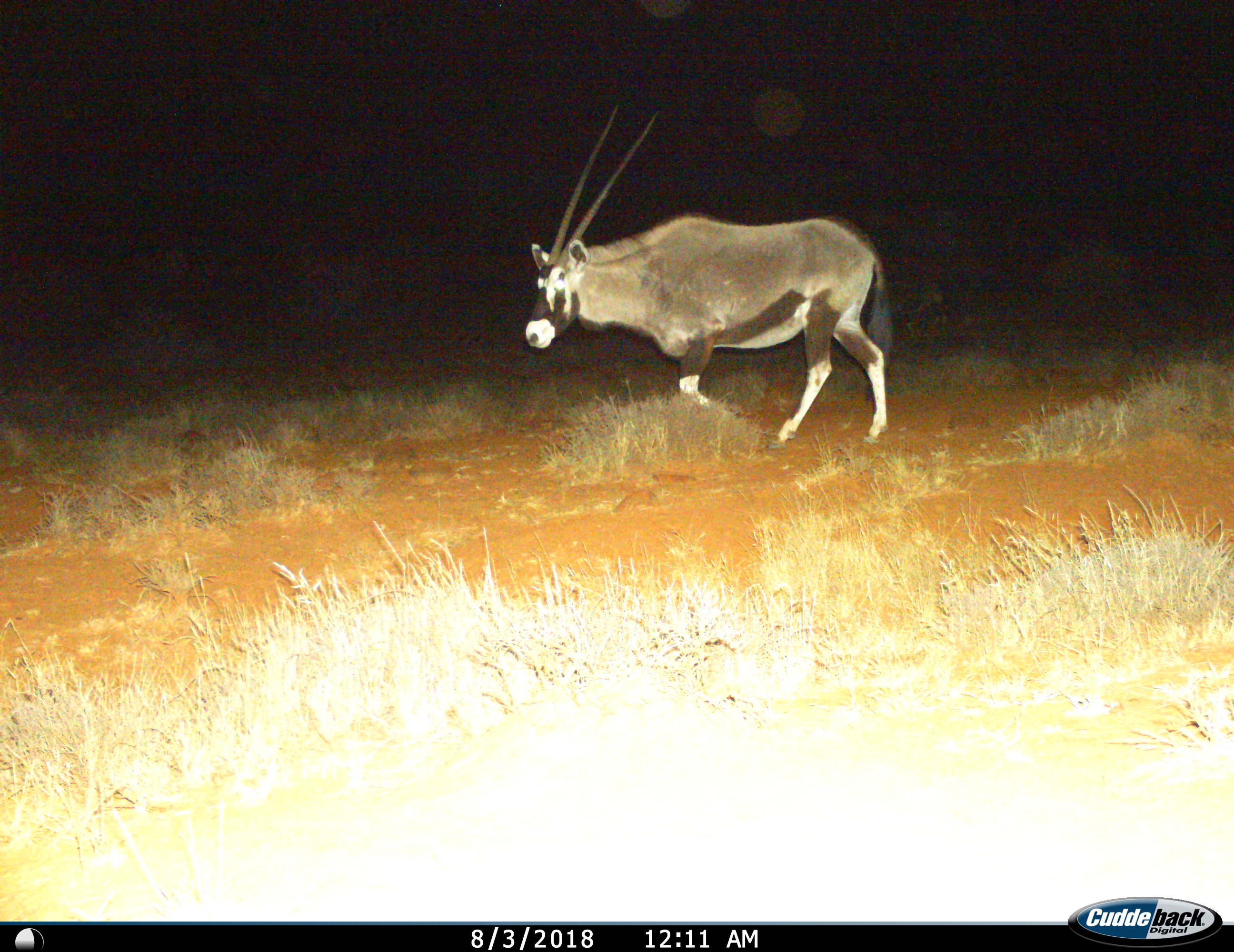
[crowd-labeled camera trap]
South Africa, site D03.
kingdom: Animalia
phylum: Chordata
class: Mammalia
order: Artiodactyla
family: Bovidae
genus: Oryx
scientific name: Oryx gazella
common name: gemsbok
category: gemsbokoryx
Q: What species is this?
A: Gemsbokoryx (gemsbok) (Oryx gazella).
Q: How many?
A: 1.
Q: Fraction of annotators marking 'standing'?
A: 22%.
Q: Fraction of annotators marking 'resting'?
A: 0%.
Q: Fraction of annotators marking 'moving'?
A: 89%.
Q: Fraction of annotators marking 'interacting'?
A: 0%.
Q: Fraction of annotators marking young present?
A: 0%.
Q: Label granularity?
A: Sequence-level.